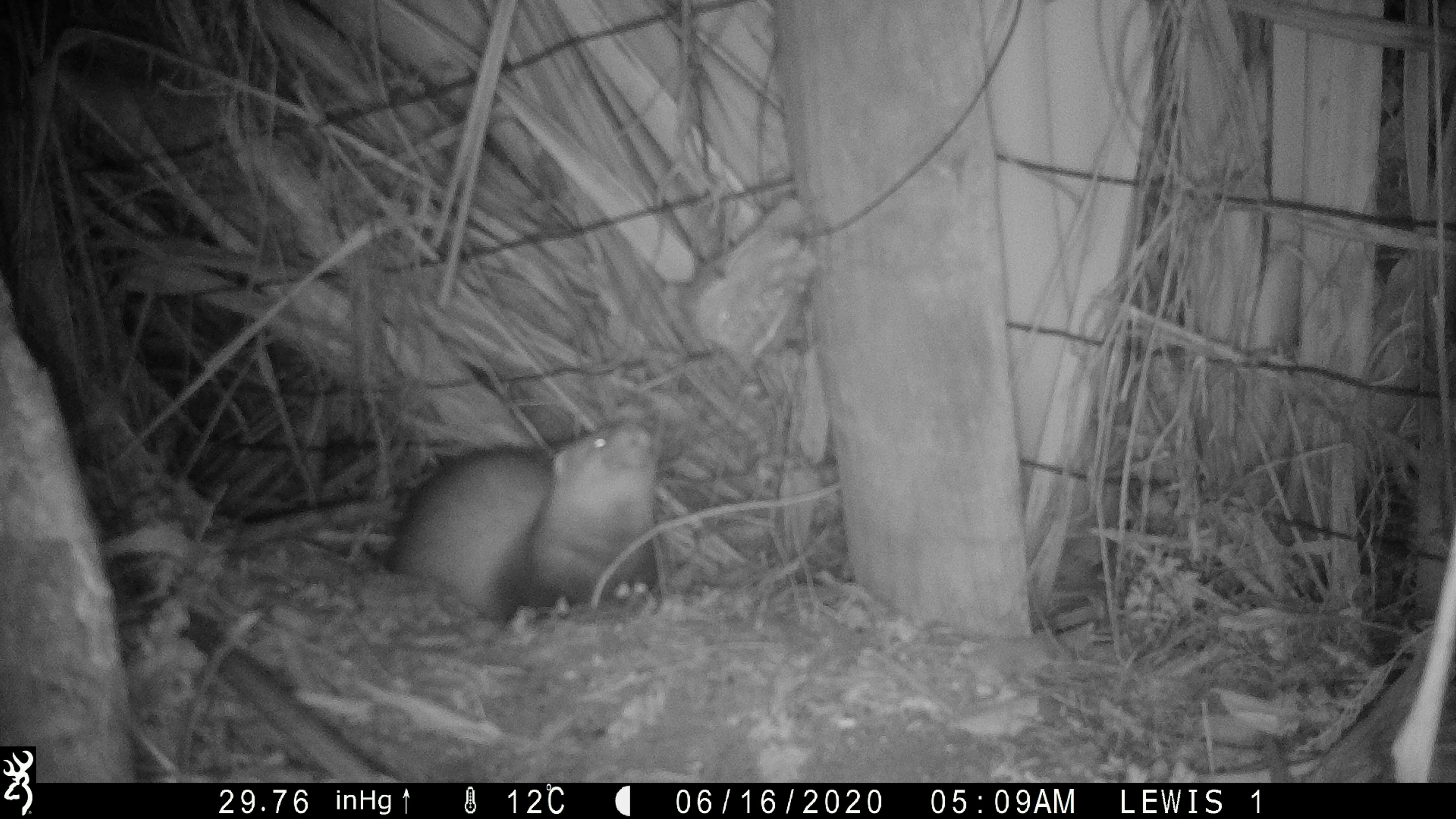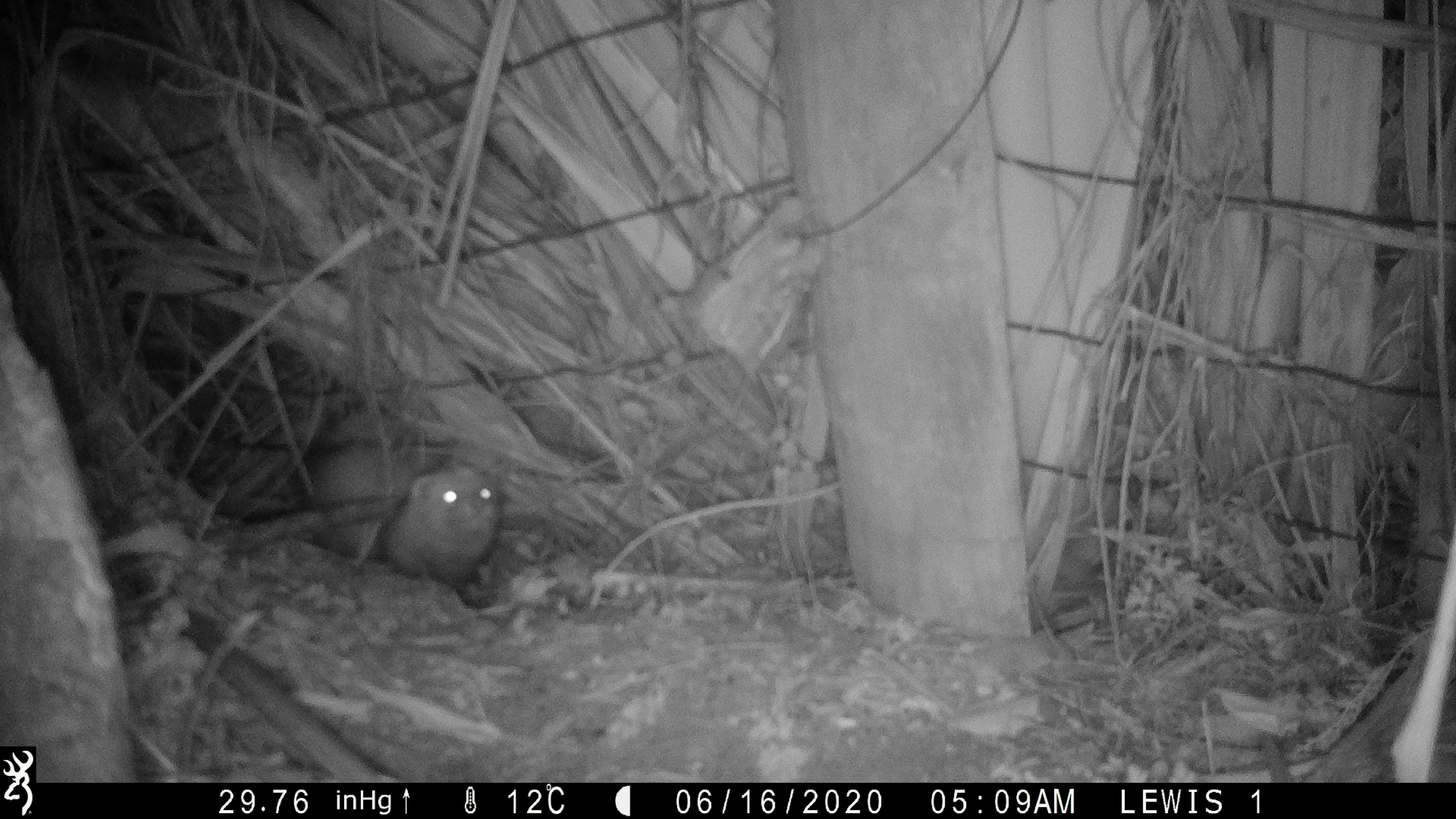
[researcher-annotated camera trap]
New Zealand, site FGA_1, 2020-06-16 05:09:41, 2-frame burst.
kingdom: Animalia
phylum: Chordata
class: Mammalia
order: Carnivora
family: Mustelidae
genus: Mustela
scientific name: Mustela furo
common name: ferret